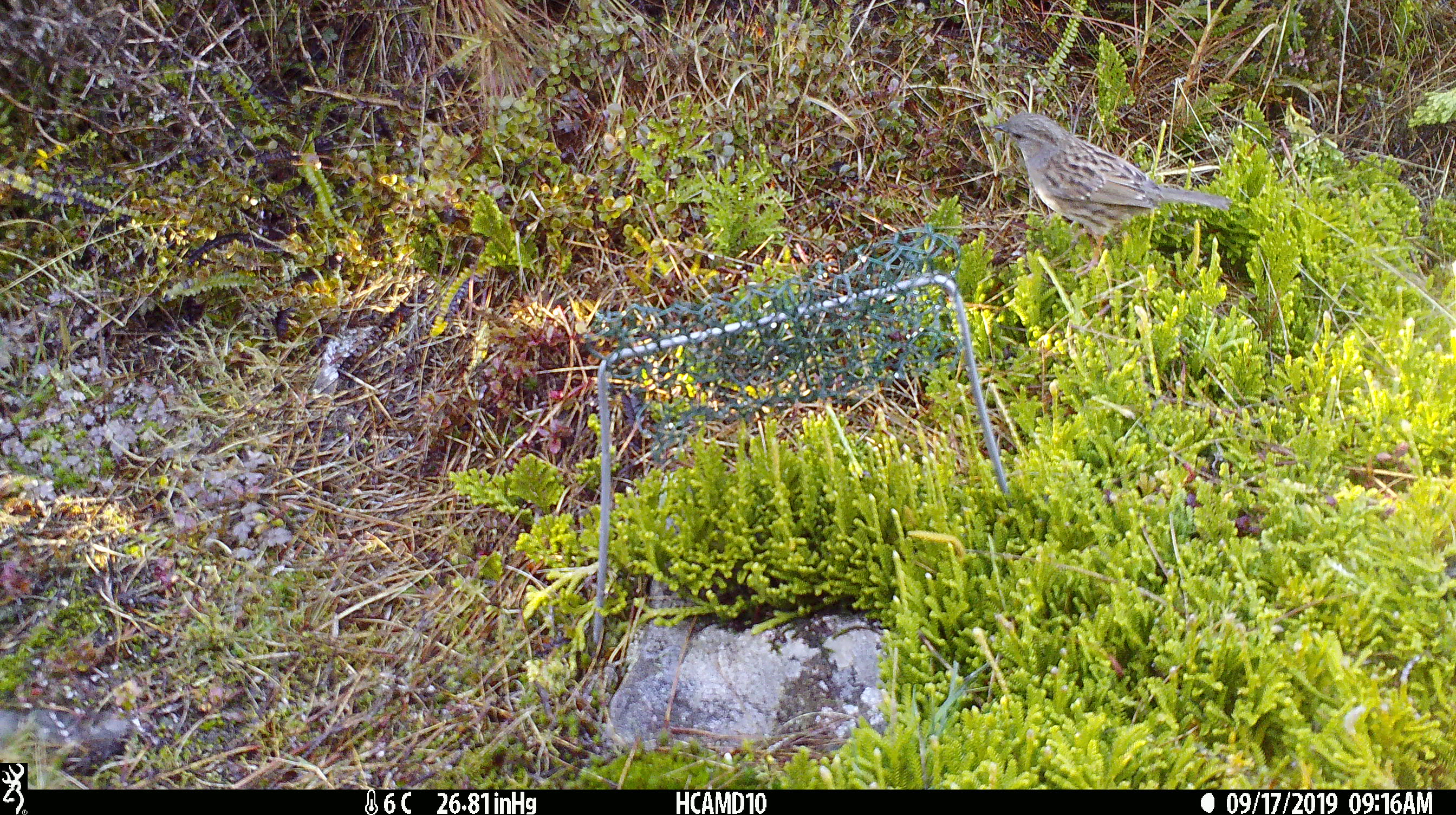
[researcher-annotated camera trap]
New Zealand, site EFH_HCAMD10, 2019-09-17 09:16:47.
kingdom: Animalia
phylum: Chordata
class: Aves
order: Passeriformes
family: Motacillidae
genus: Anthus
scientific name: Anthus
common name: pipit